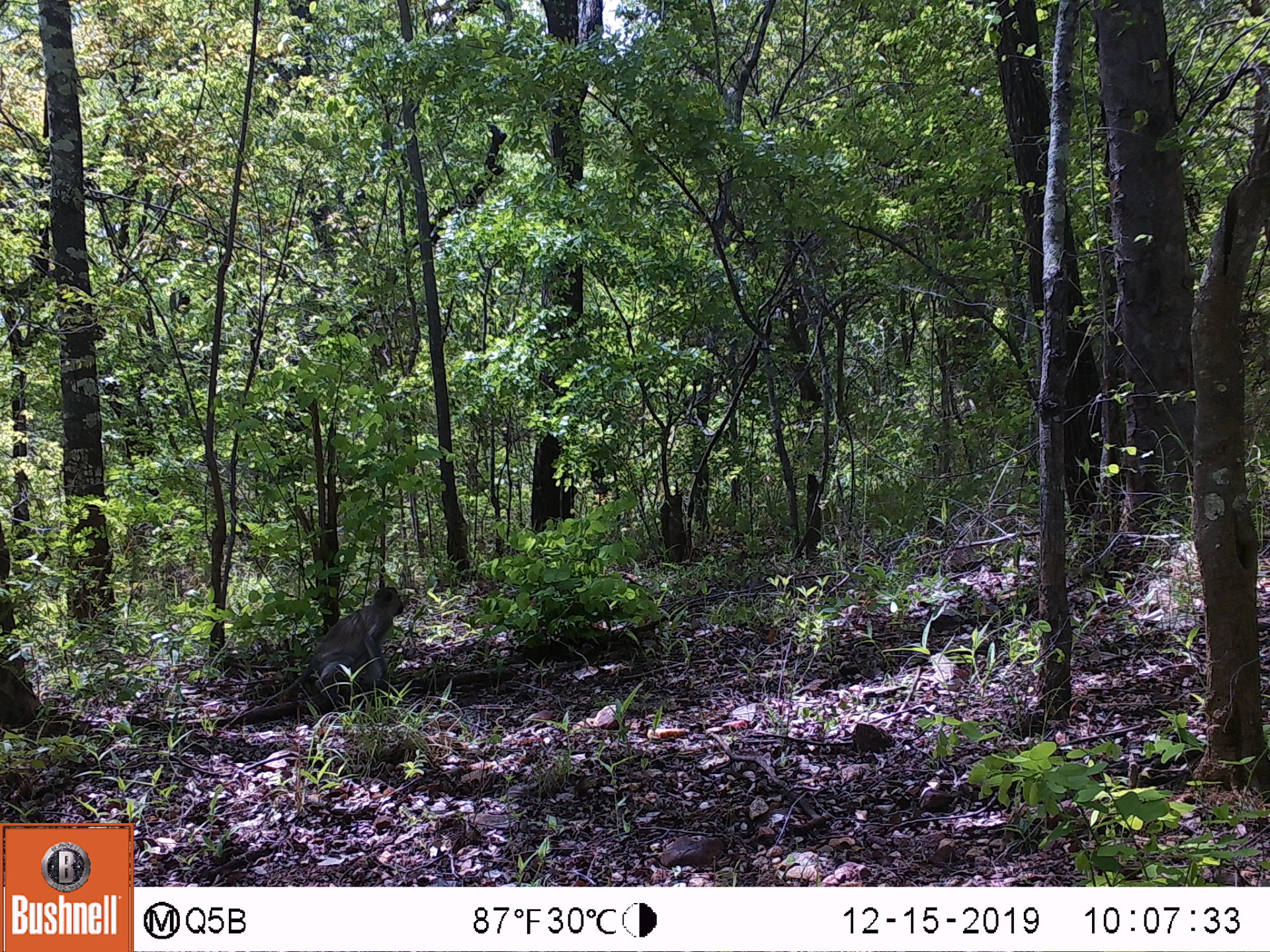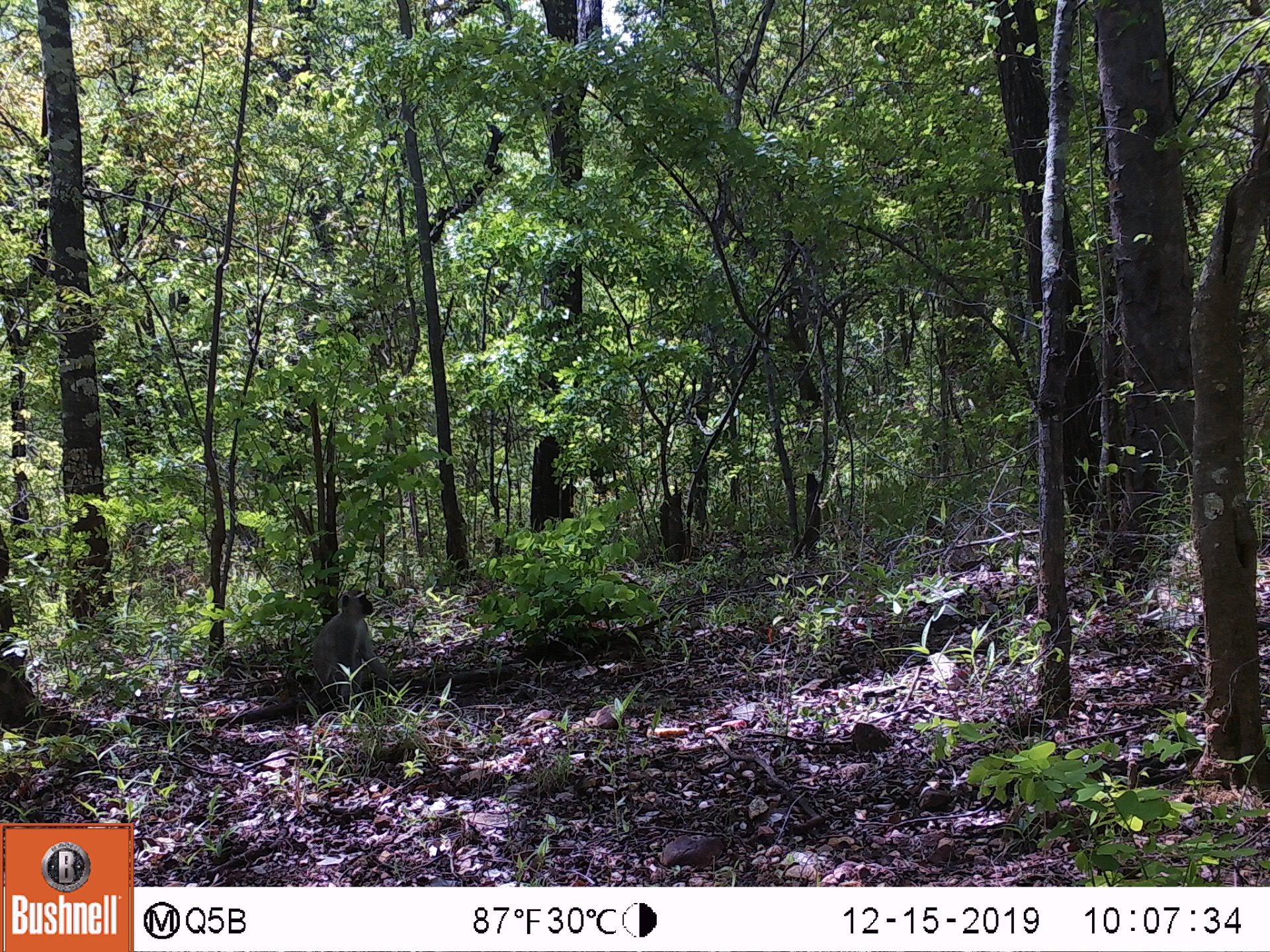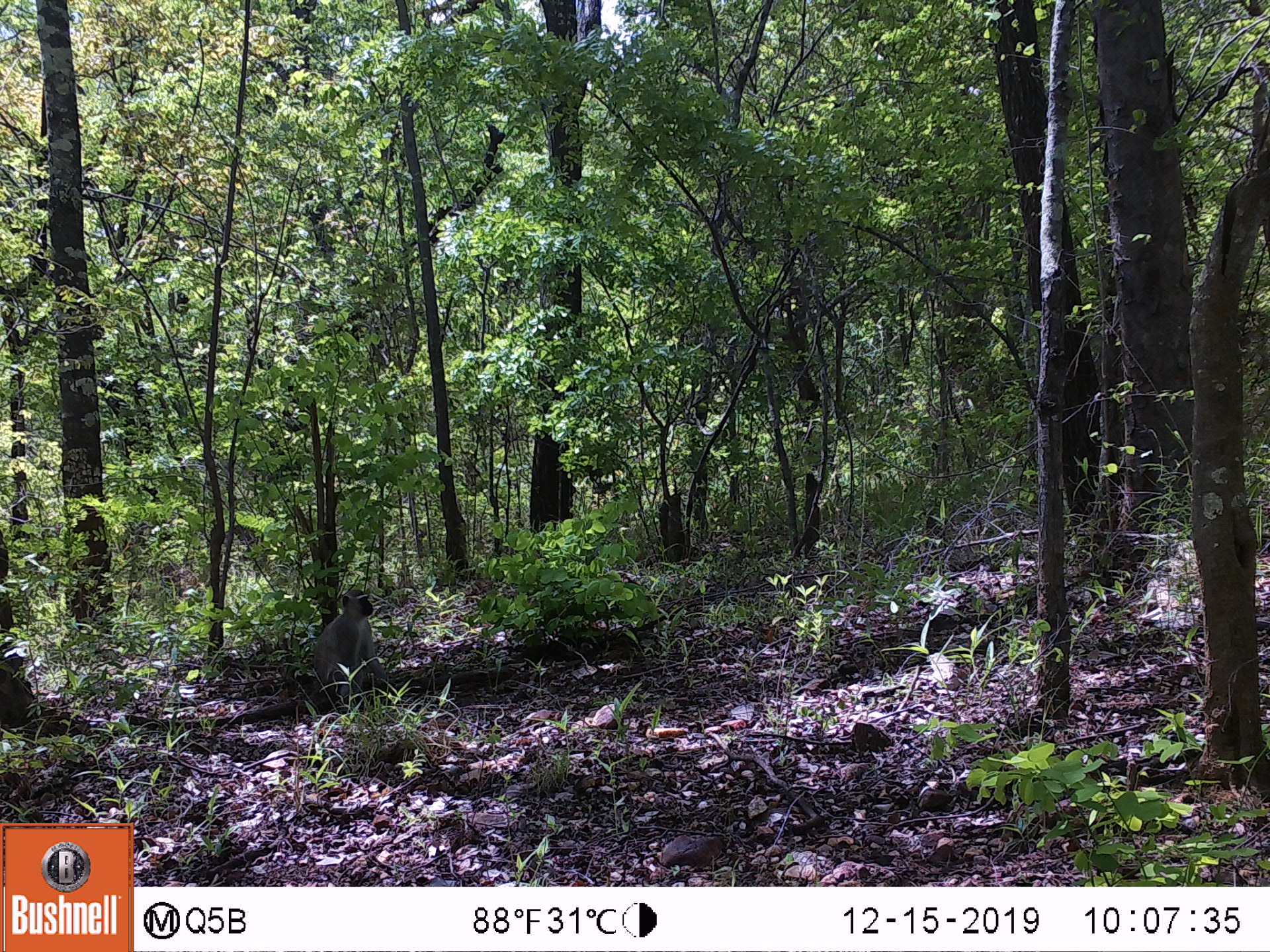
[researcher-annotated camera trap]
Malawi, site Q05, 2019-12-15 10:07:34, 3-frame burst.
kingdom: Animalia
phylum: Chordata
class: Mammalia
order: Primates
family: Cercopithecidae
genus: Chlorocebus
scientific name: Chlorocebus pygerythrus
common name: vervet monkey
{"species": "vervet monkey (Chlorocebus pygerythrus)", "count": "1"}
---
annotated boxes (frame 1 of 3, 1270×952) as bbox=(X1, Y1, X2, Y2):
vervet monkey: bbox=(236, 581, 413, 729)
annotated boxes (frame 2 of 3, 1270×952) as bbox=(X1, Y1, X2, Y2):
vervet monkey: bbox=(263, 587, 401, 725)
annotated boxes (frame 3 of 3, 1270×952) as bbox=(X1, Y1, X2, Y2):
vervet monkey: bbox=(253, 579, 400, 735)